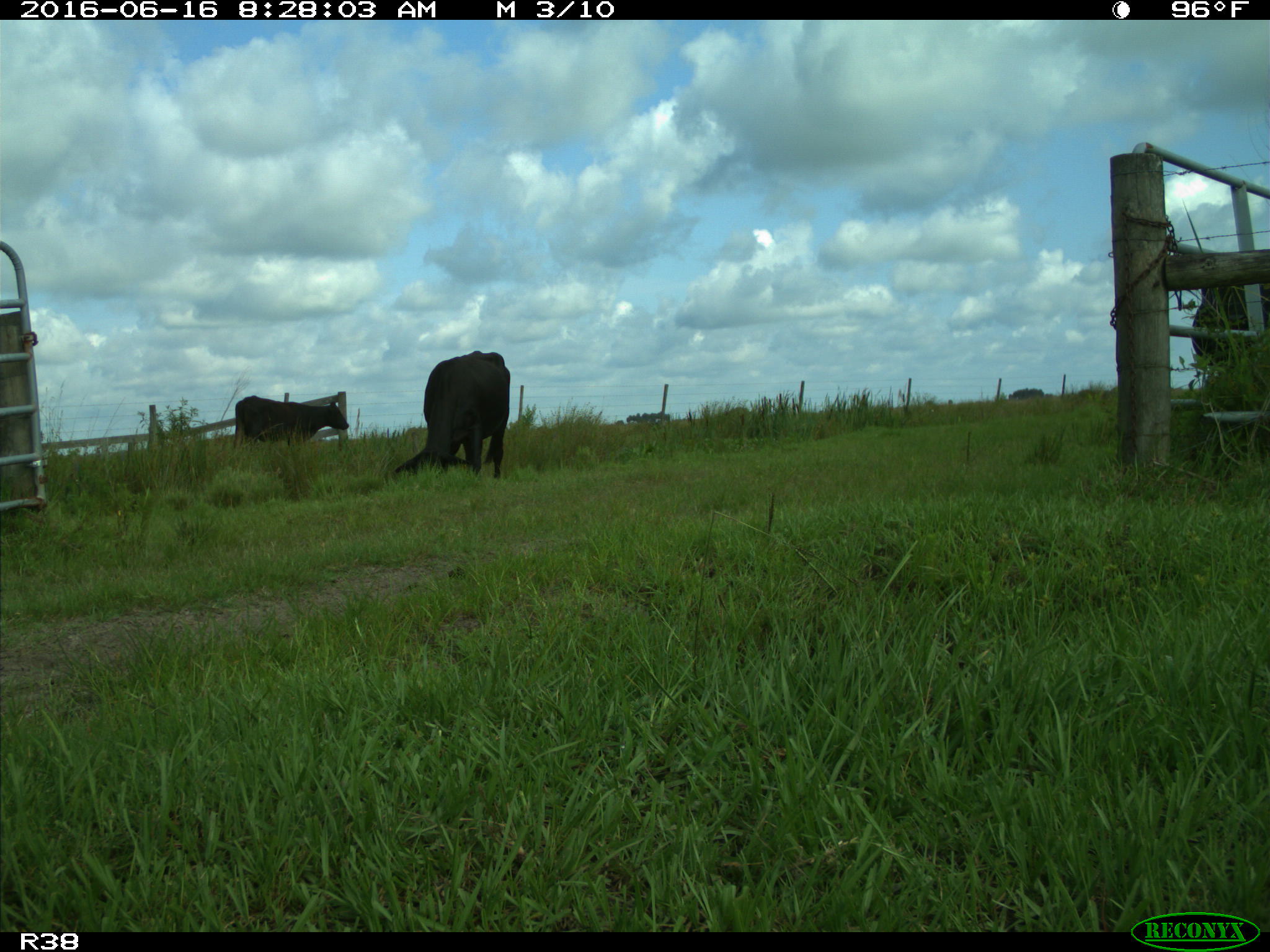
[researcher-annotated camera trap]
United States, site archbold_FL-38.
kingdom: Animalia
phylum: Chordata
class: Mammalia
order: Artiodactyla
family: Bovidae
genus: Bos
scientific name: Bos taurus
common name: domestic cow